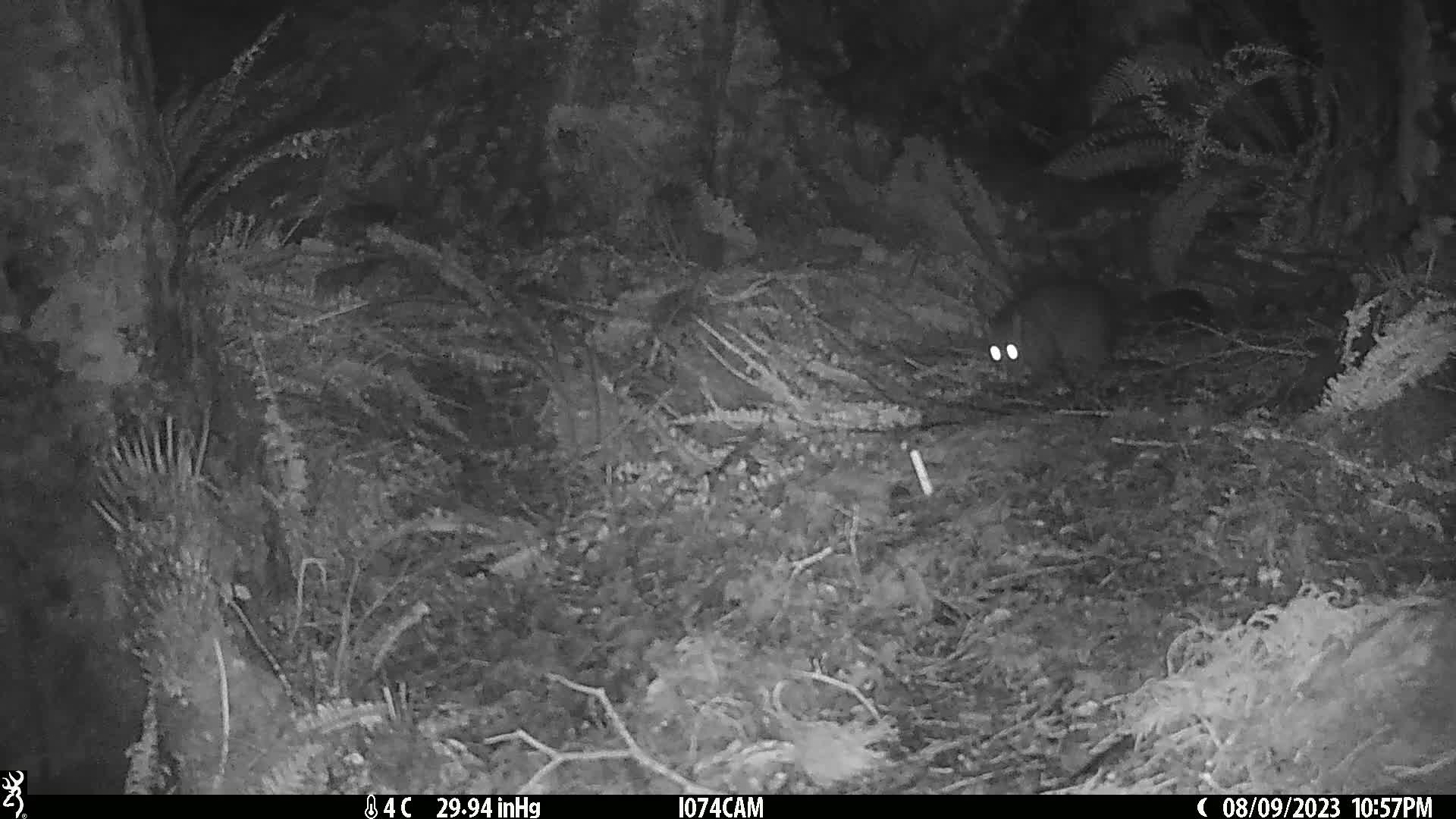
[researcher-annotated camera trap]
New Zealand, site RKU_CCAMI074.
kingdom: Animalia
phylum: Chordata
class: Mammalia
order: Diprotodontia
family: Phalangeridae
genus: Trichosurus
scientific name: Trichosurus vulpecula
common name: common brushtail possum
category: possum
Possum (common brushtail possum) (Trichosurus vulpecula).